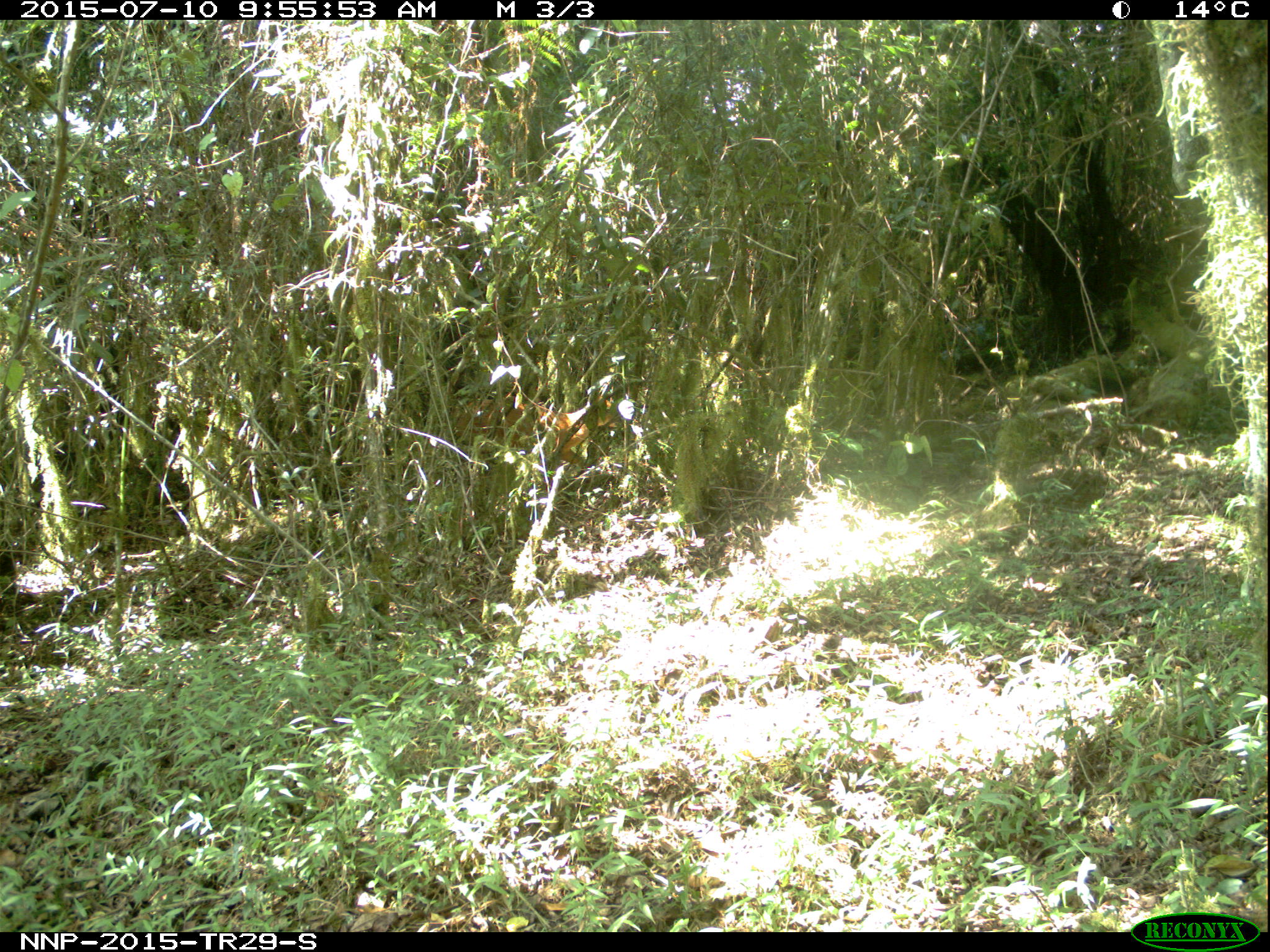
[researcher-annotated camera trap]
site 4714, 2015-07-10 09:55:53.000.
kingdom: Animalia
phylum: Chordata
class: Mammalia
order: Artiodactyla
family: Bovidae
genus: Cephalophus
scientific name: Cephalophus nigrifrons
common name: black-fronted duiker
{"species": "Cephalophus nigrifrons (black-fronted duiker)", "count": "1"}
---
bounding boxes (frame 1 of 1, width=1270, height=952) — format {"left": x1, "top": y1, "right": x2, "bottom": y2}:
cephalophus nigrifrons: {"left": 451, "top": 390, "right": 625, "bottom": 486}